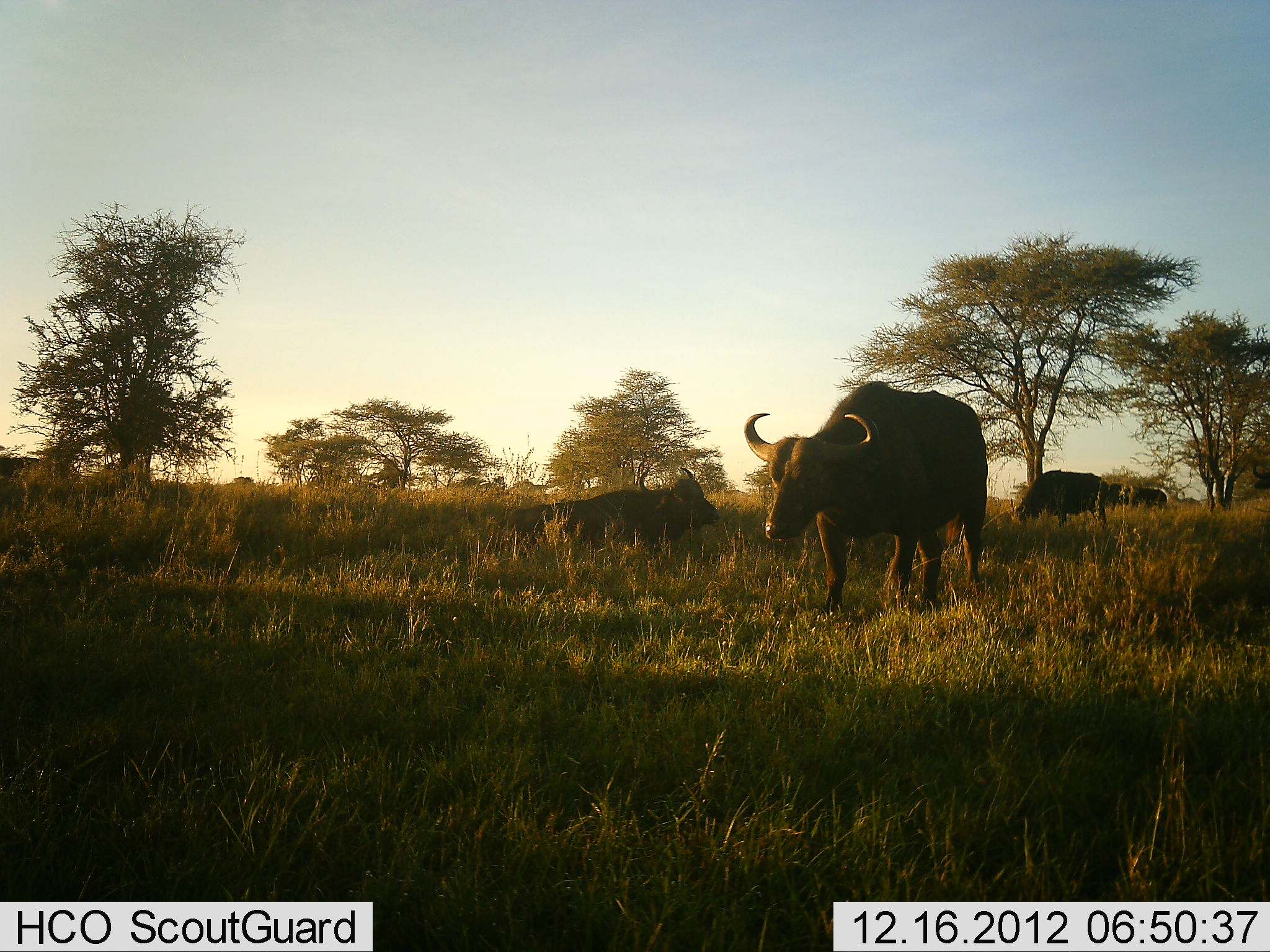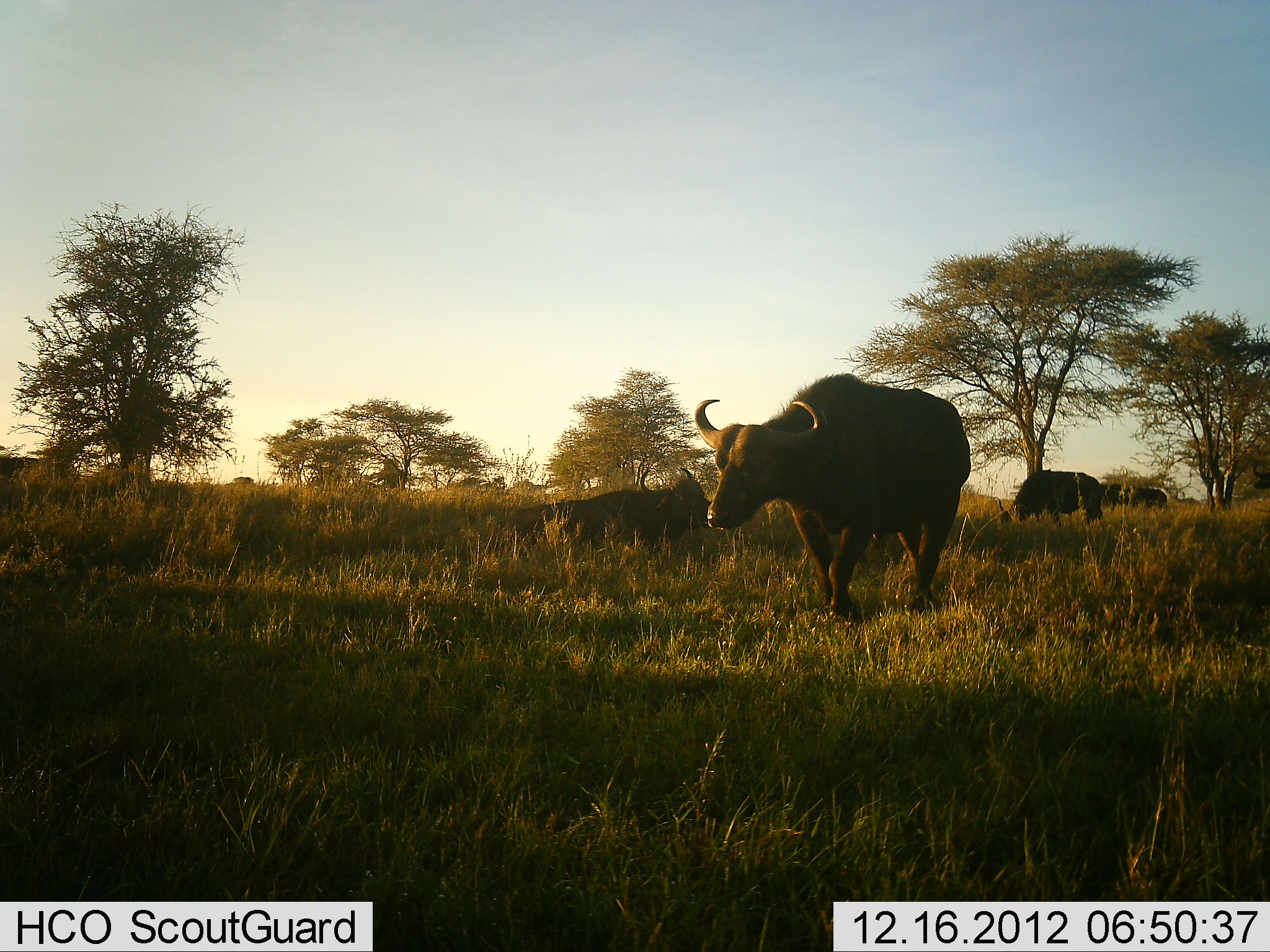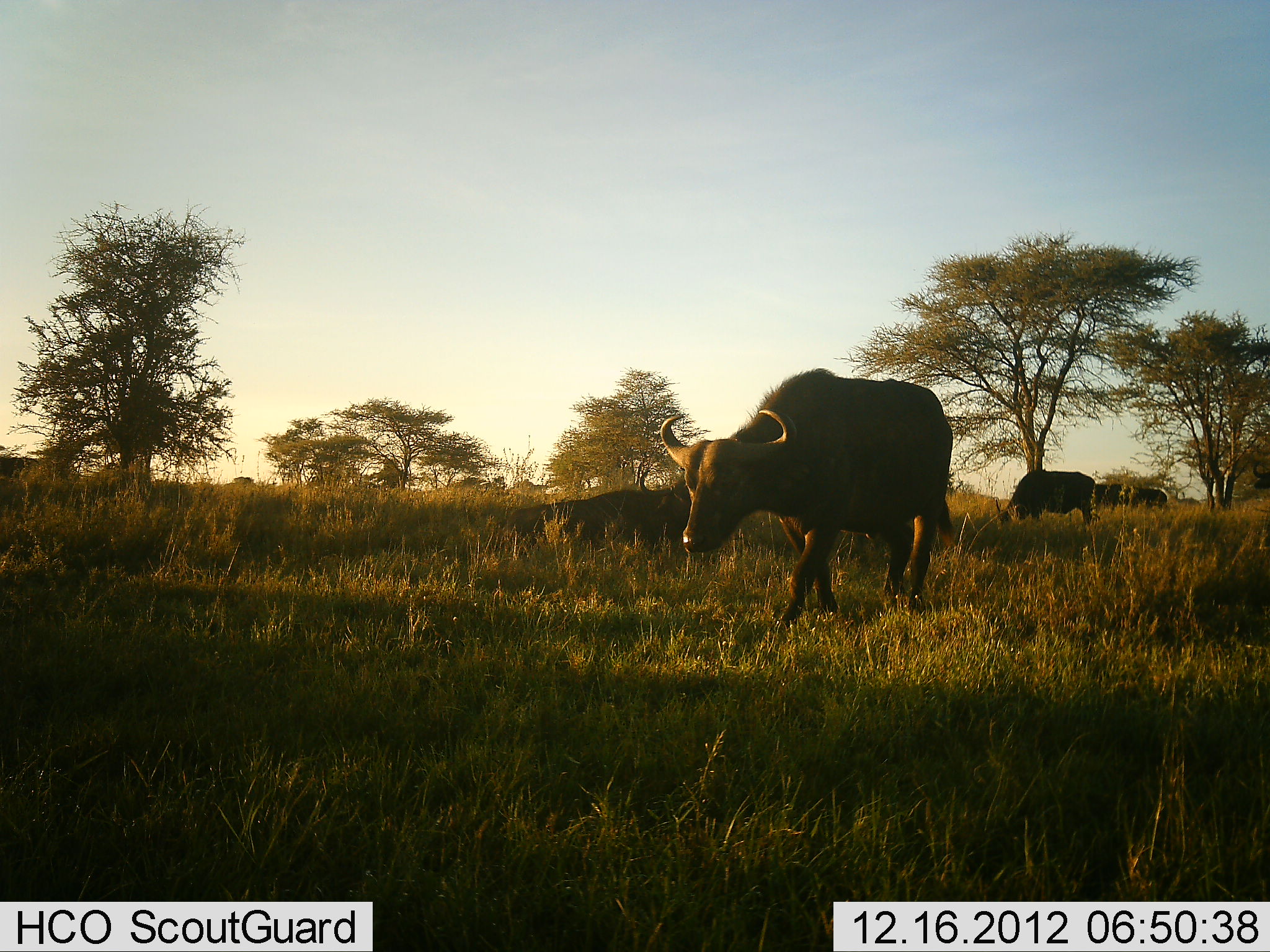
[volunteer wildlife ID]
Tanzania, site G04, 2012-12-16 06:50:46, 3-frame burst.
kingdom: Animalia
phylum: Chordata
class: Mammalia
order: Artiodactyla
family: Bovidae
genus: Syncerus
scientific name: Syncerus caffer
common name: cape buffalo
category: buffalo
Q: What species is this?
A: Buffalo (cape buffalo) (Syncerus caffer).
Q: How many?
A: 4.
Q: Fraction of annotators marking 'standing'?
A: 22%.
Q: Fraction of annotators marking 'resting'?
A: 63%.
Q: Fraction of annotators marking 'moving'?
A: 89%.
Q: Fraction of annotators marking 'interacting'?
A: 0%.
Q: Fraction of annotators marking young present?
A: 0%.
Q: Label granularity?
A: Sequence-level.